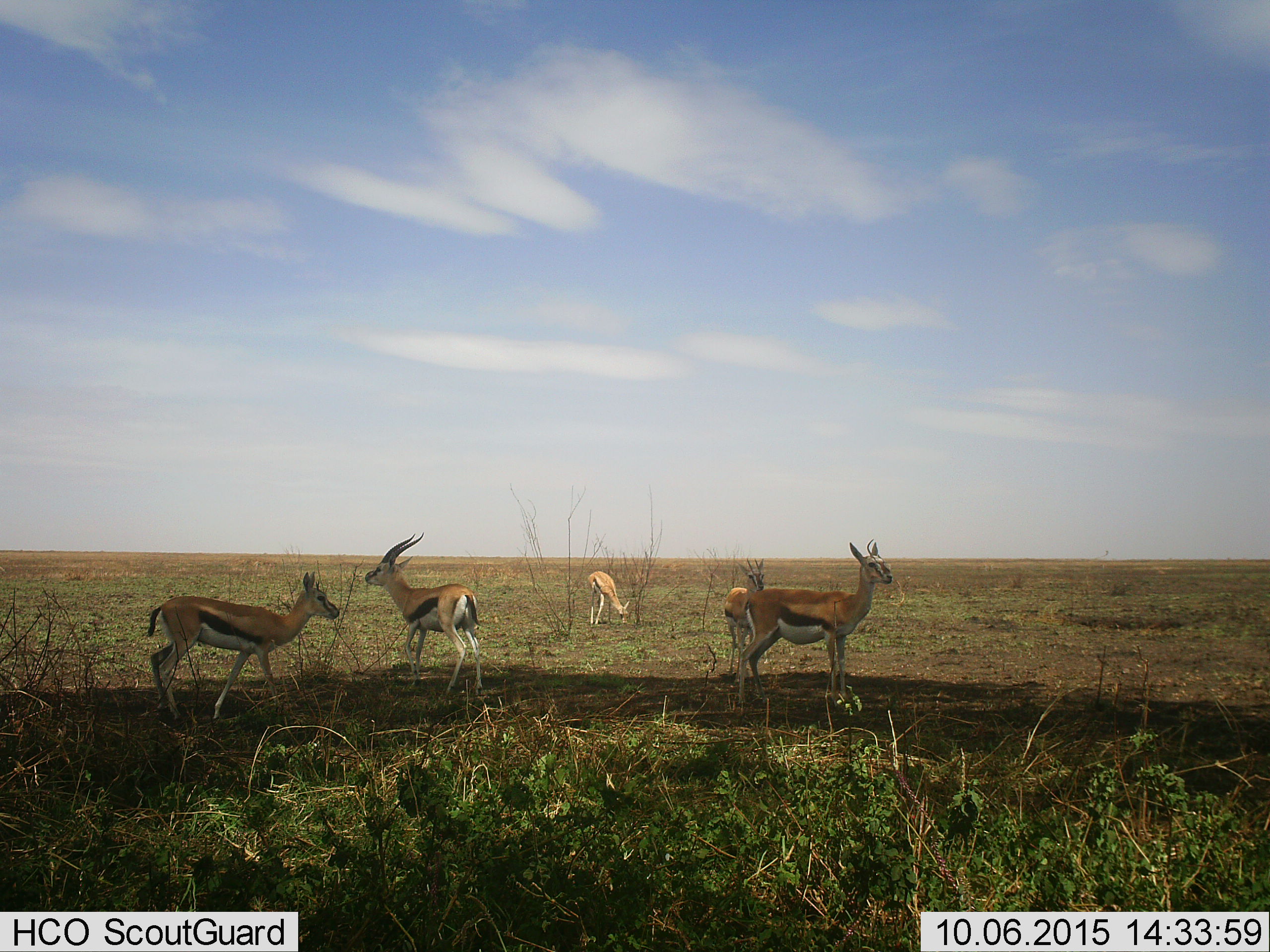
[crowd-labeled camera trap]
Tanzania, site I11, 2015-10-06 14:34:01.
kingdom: Animalia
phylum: Chordata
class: Mammalia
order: Artiodactyla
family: Bovidae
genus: Eudorcas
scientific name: Eudorcas thomsonii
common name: thomson's gazelle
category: gazellethomsons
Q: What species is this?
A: Gazellethomsons (thomson's gazelle) (Eudorcas thomsonii).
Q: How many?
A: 5.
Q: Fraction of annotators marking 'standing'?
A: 100%.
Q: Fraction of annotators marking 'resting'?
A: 0%.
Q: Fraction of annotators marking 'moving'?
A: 40%.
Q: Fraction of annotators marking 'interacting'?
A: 0%.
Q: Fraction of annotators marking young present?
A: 20%.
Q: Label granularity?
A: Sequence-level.